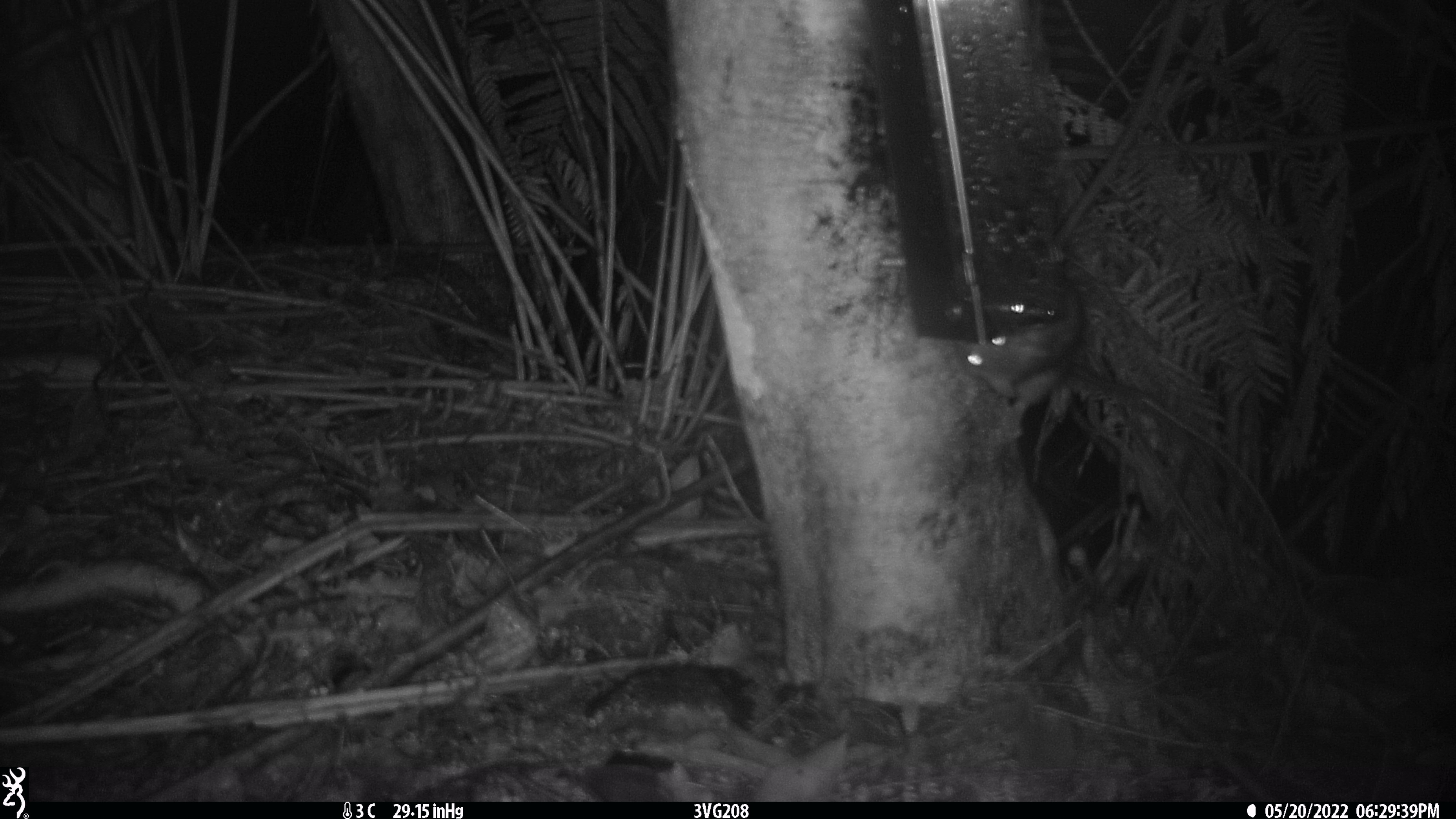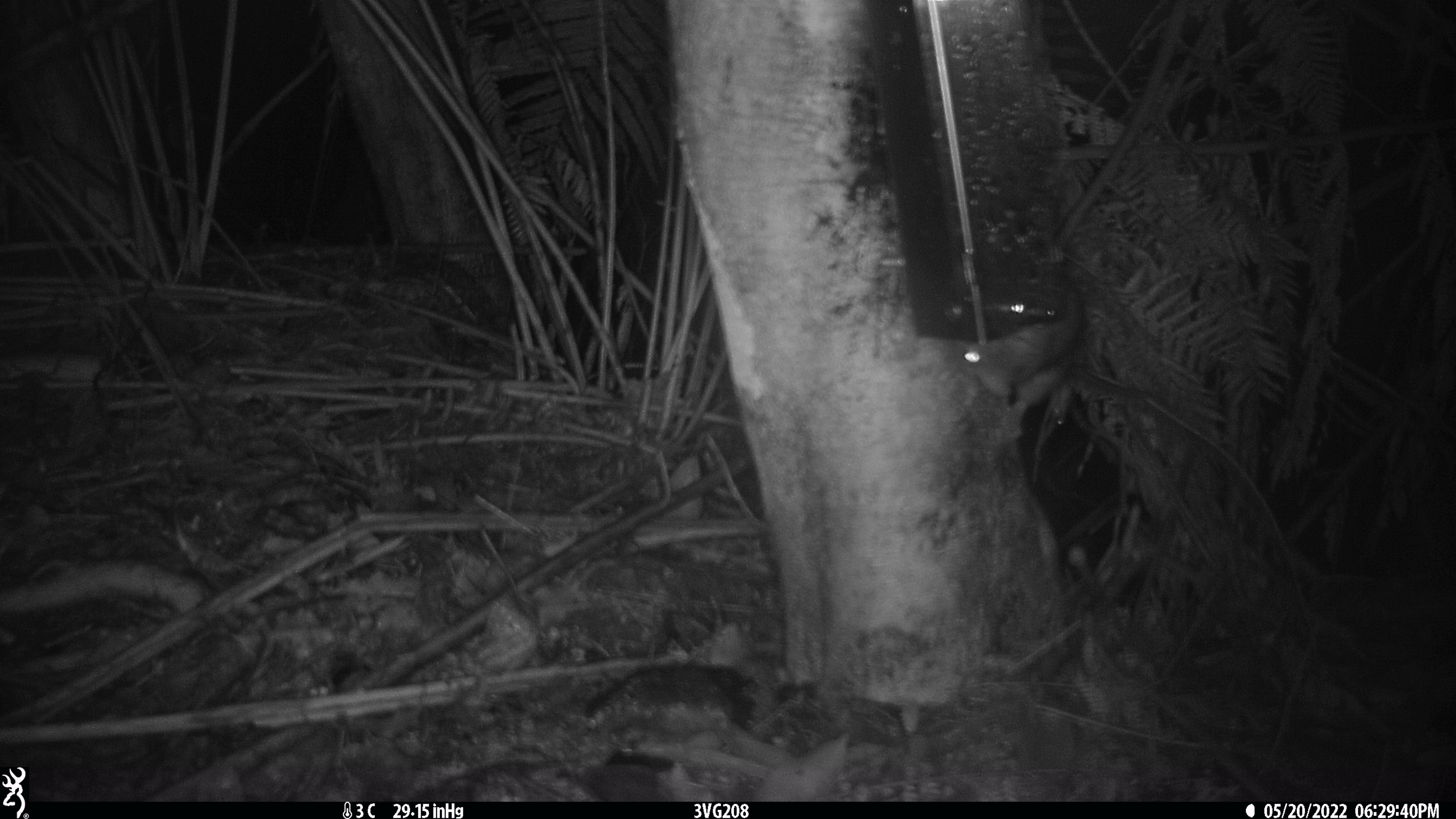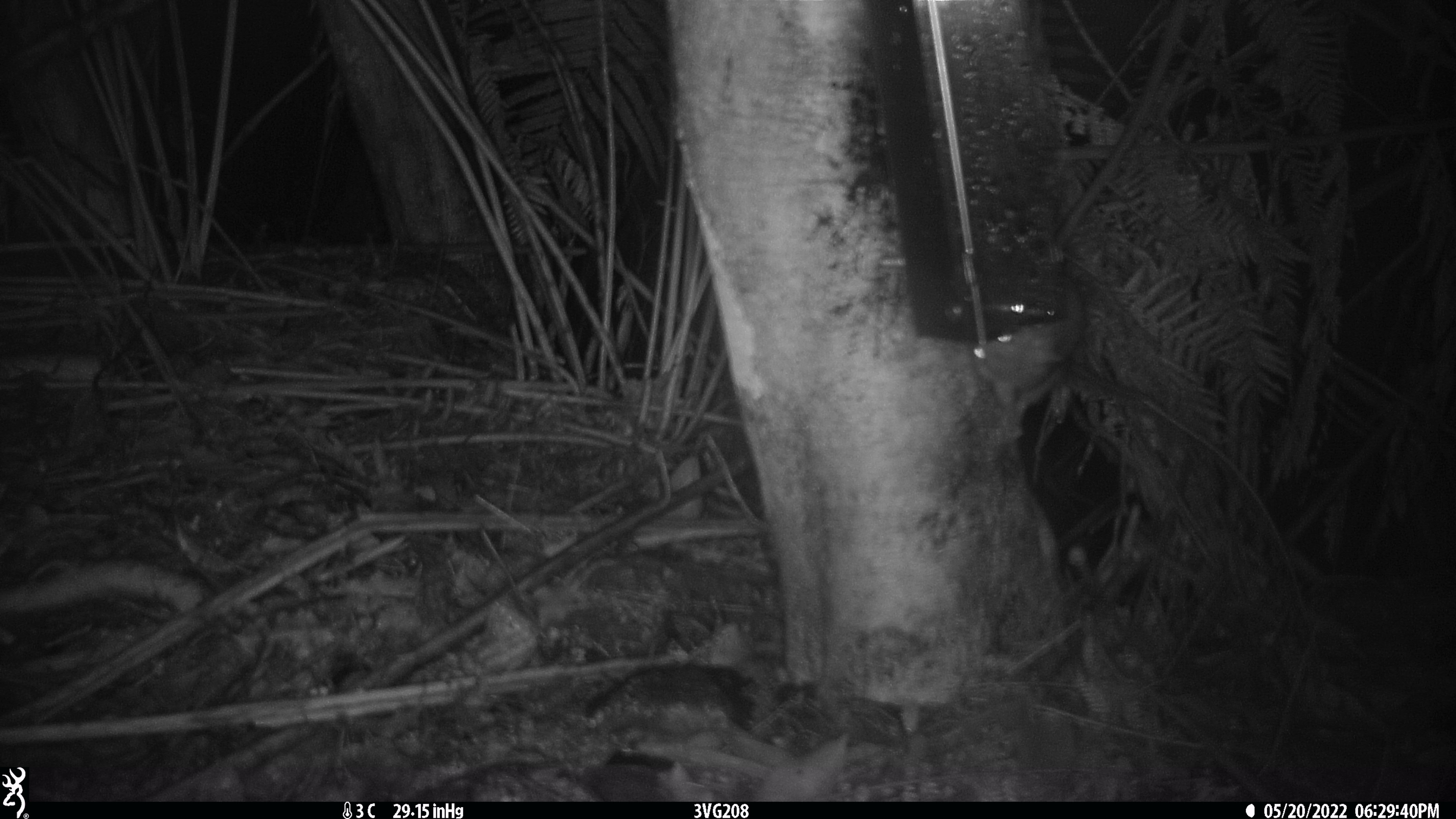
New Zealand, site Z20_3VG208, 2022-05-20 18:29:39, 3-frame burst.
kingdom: Animalia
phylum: Chordata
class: Mammalia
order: Rodentia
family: Muridae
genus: Rattus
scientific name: Rattus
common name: rat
Rat (Rattus).